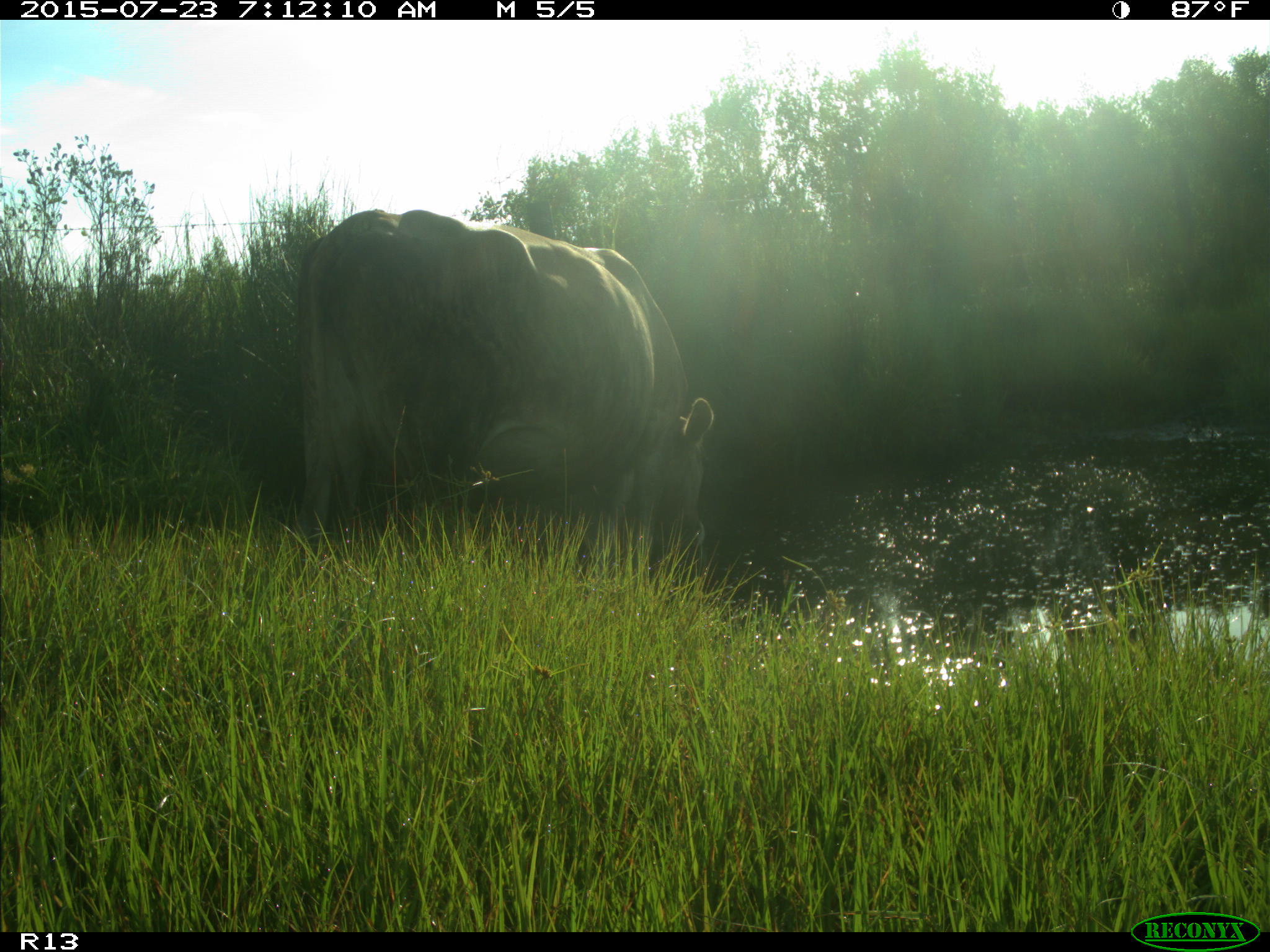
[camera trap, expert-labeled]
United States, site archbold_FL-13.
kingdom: Animalia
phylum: Chordata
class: Mammalia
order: Artiodactyla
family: Bovidae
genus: Bos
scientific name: Bos taurus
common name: domestic cow